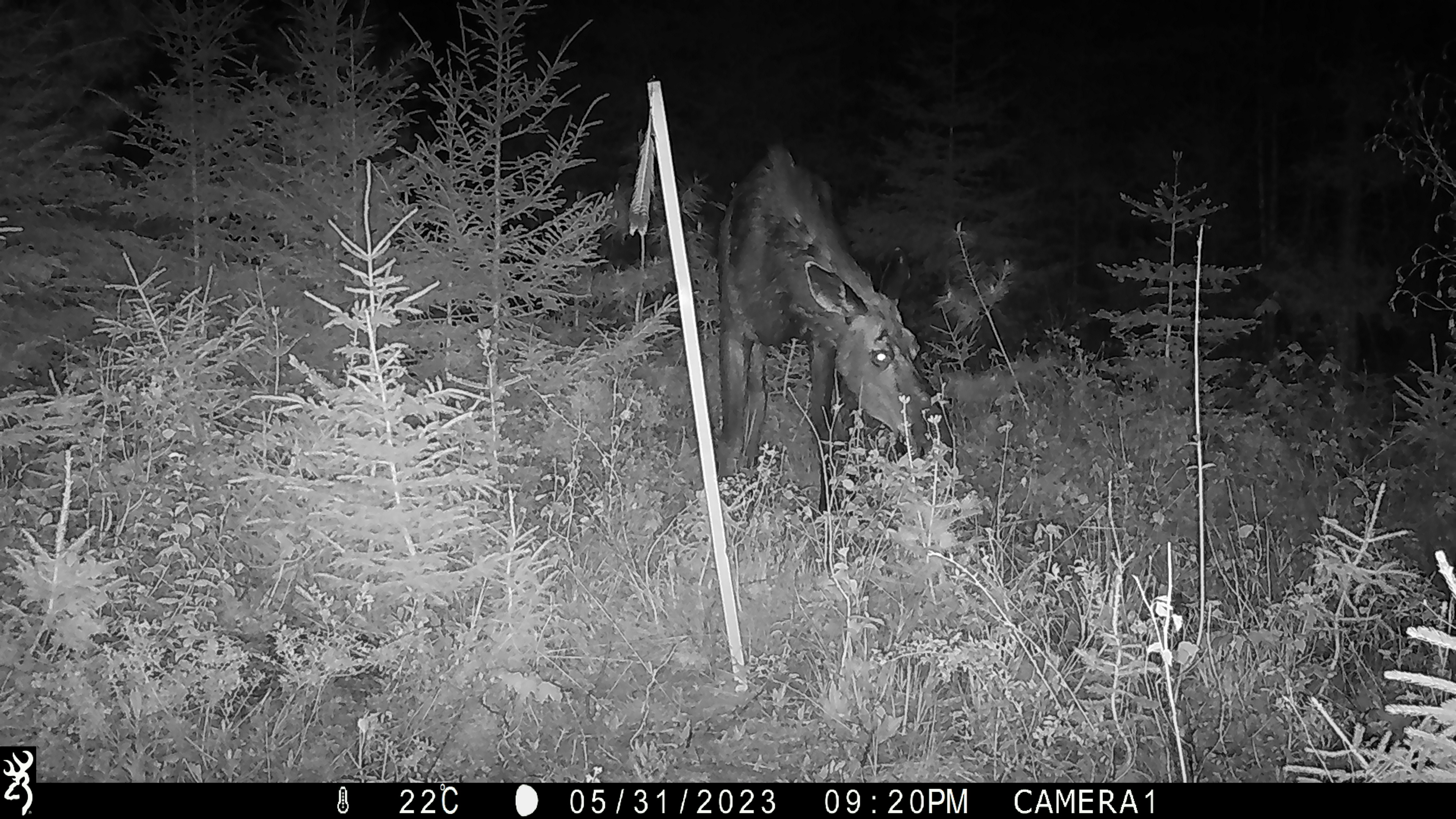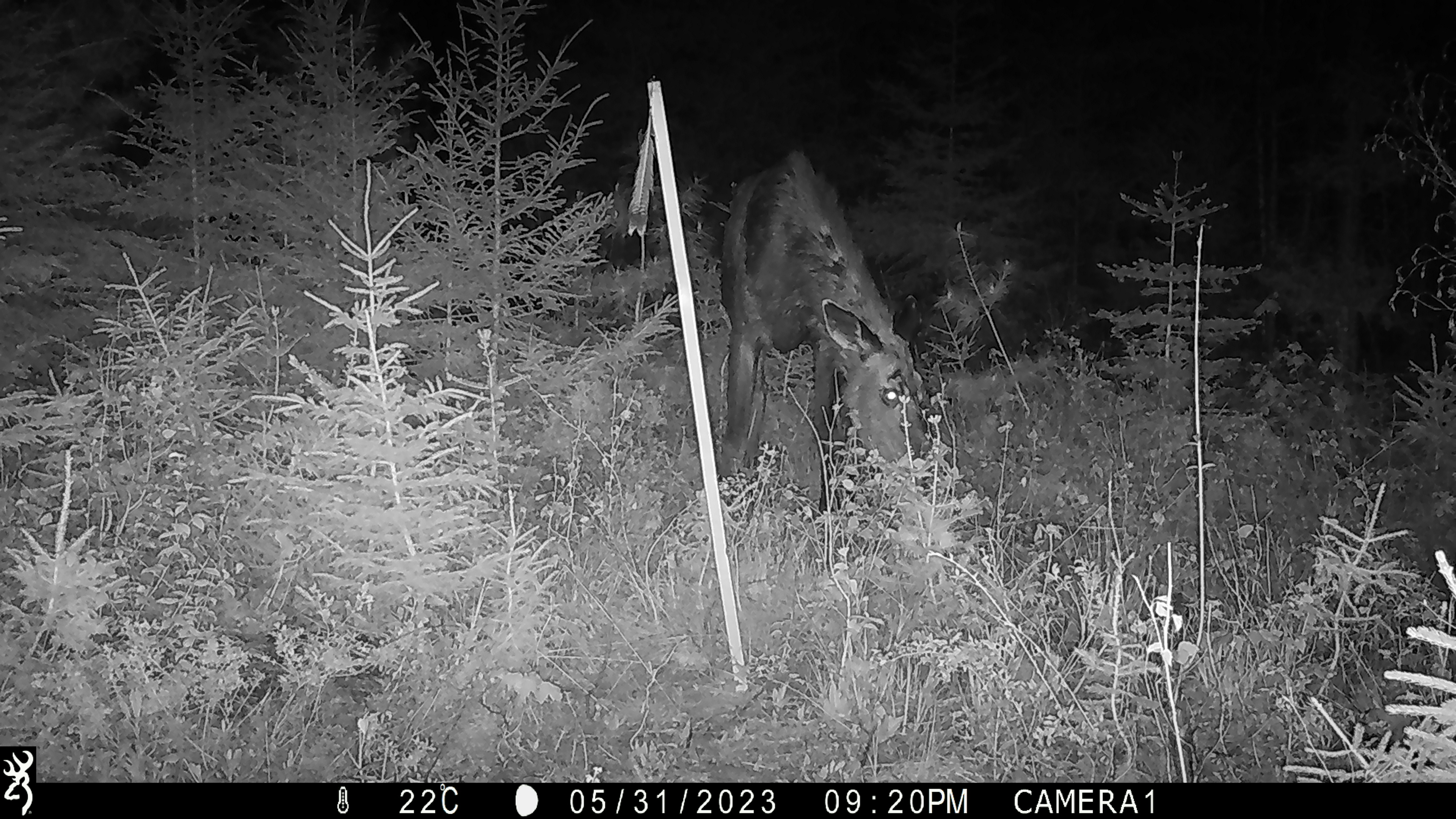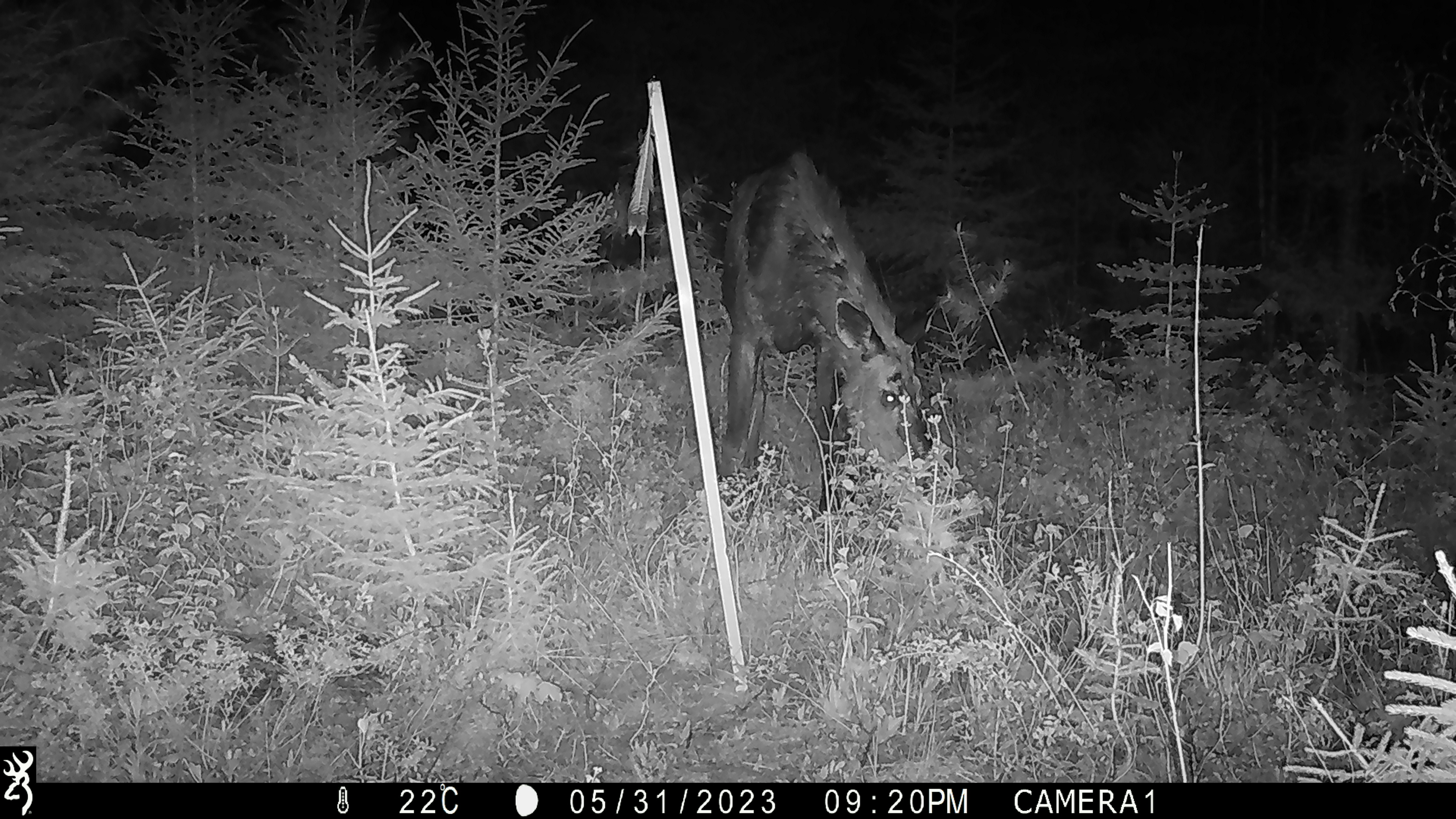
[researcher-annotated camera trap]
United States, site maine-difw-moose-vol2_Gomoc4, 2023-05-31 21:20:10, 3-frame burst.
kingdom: Animalia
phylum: Chordata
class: Mammalia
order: Artiodactyla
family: Cervidae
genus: Alces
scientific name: Alces alces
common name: moose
Moose (Alces alces).